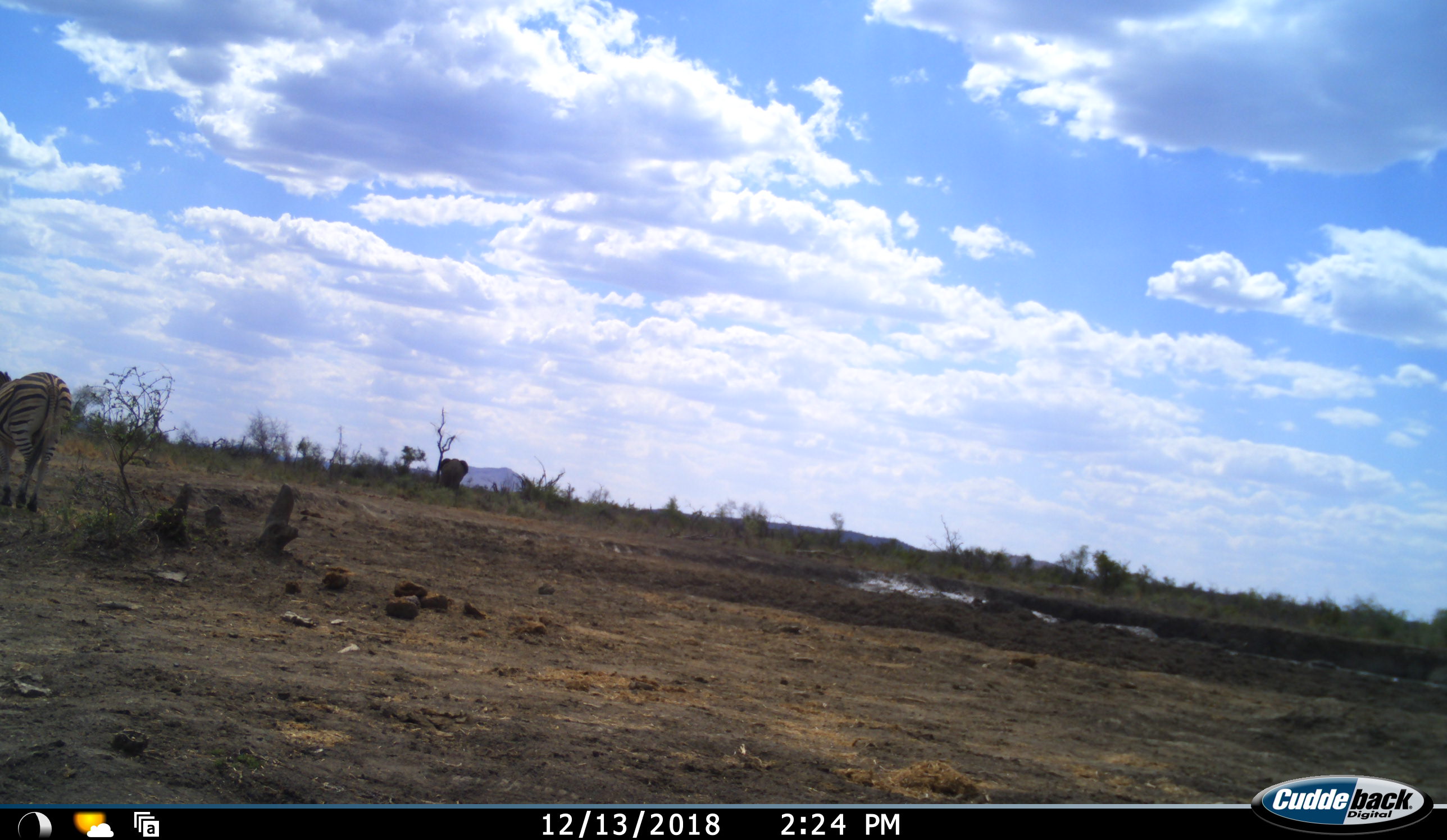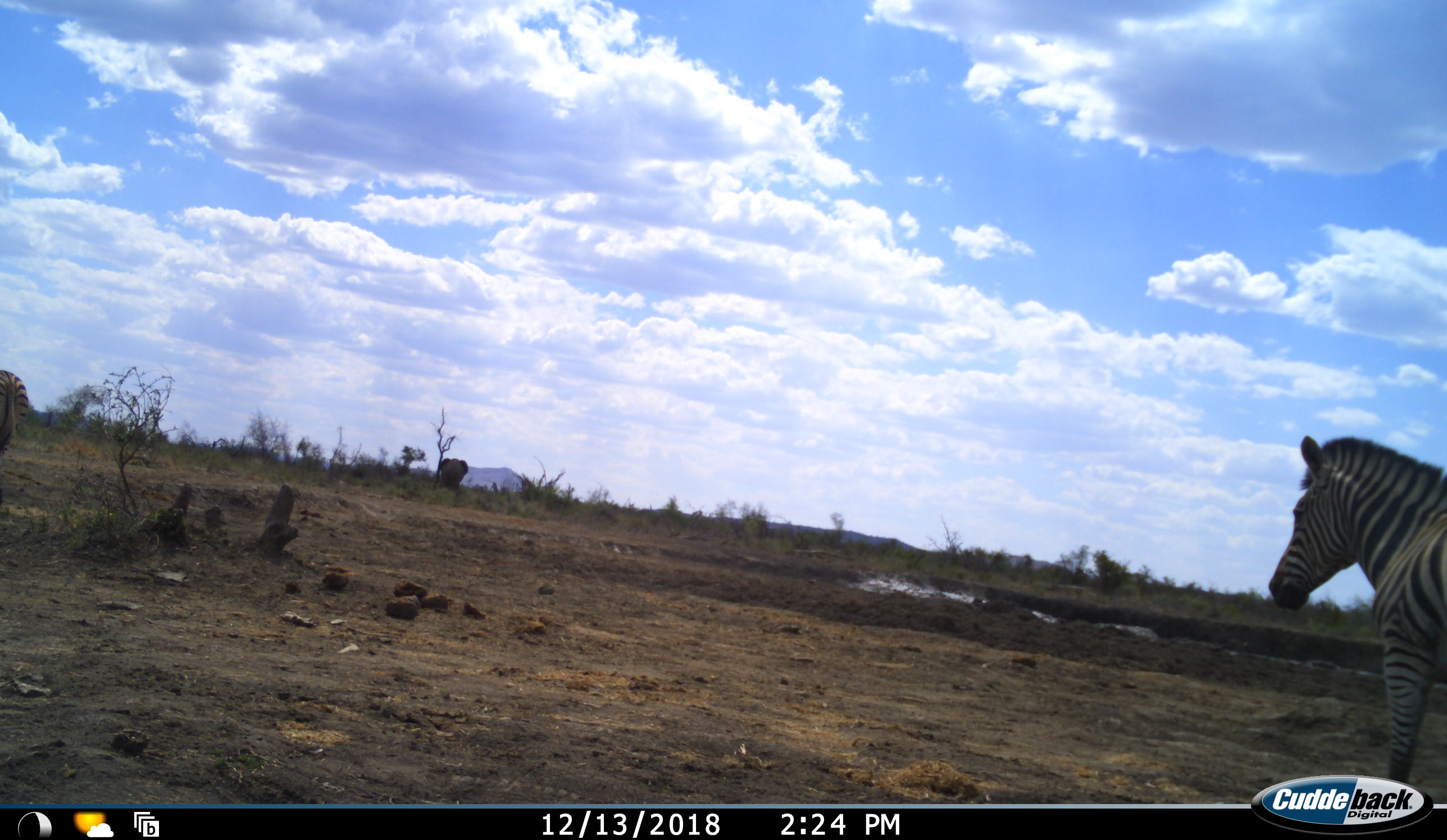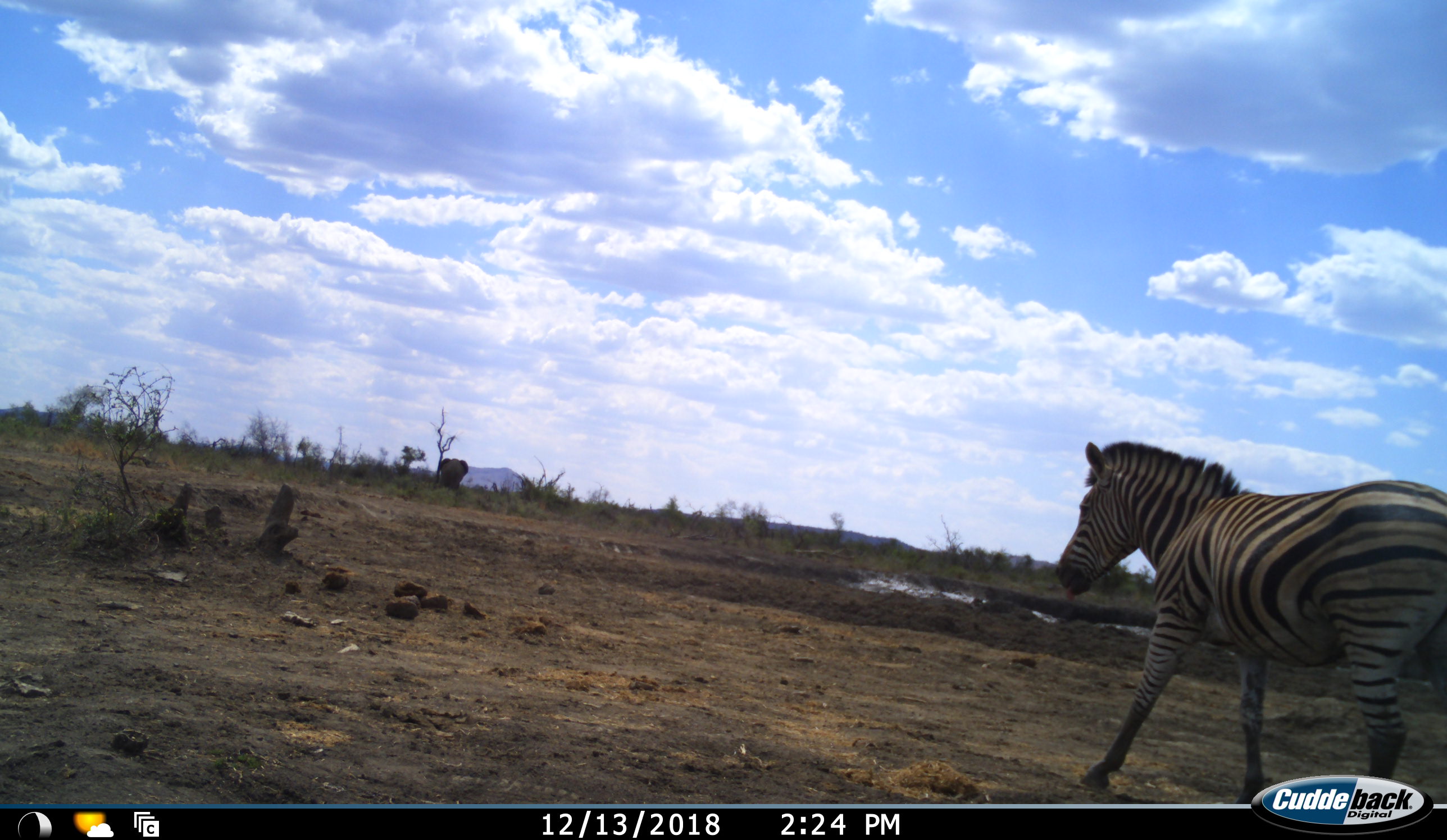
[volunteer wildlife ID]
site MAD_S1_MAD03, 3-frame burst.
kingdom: Animalia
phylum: Chordata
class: Mammalia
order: Perissodactyla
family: Equidae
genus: Equus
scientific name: Equus quagga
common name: plains zebra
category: zebraplains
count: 2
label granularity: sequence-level